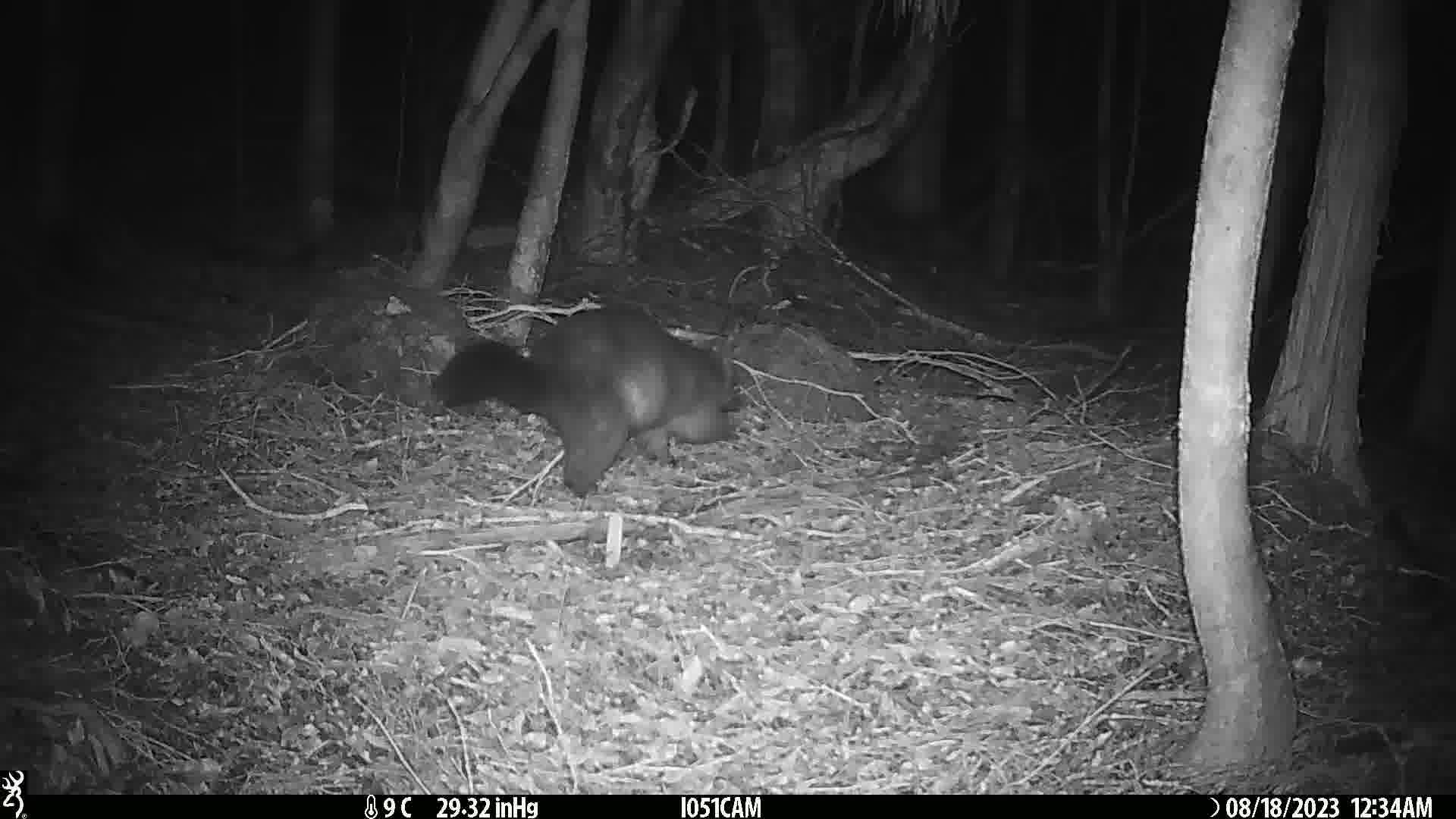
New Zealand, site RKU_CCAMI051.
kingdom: Animalia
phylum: Chordata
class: Mammalia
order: Diprotodontia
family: Phalangeridae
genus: Trichosurus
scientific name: Trichosurus vulpecula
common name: common brushtail possum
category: possum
Possum (common brushtail possum) (Trichosurus vulpecula).